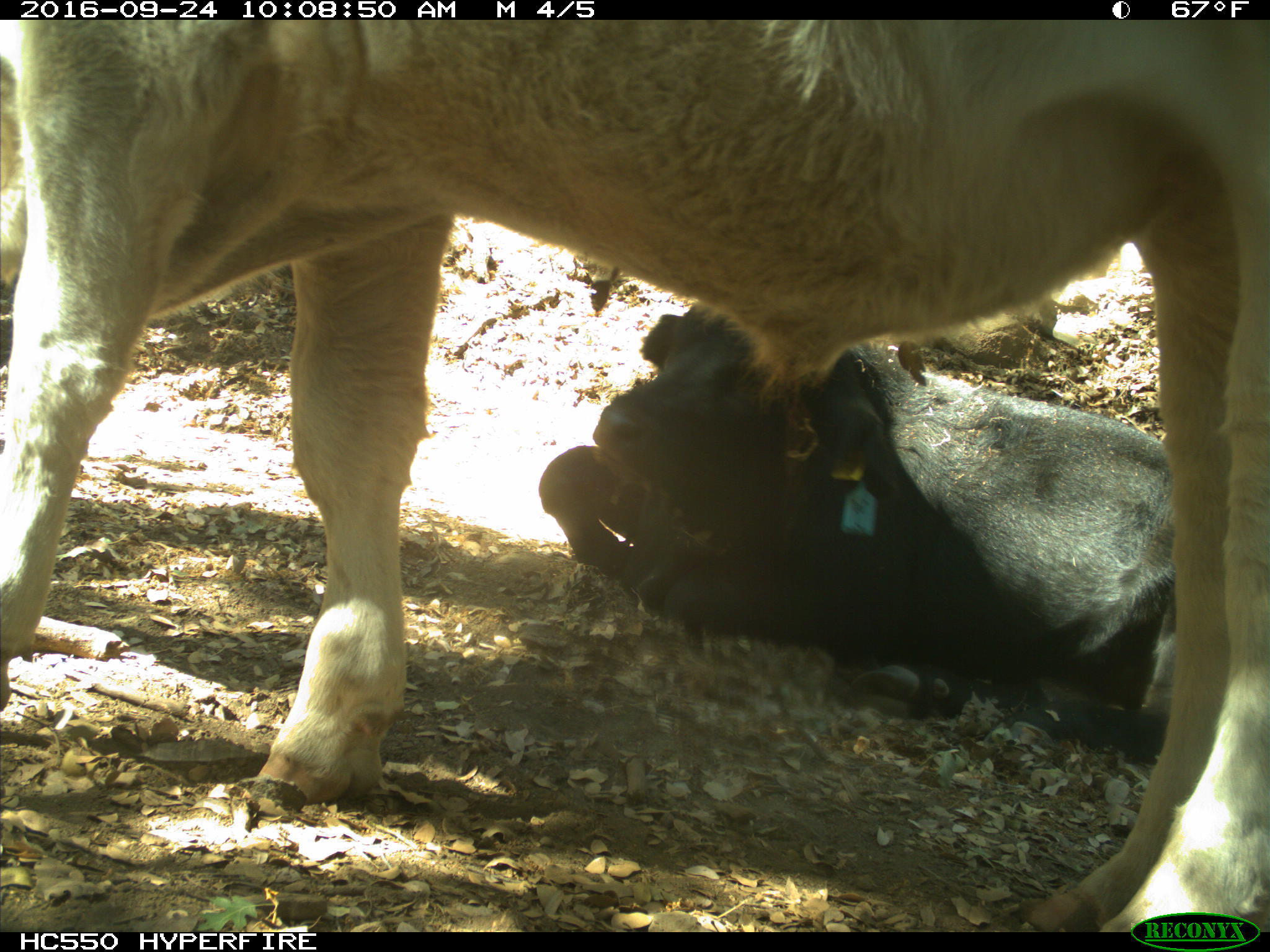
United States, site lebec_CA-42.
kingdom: Animalia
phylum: Chordata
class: Mammalia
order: Artiodactyla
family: Bovidae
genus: Bos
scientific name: Bos taurus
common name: domestic cow